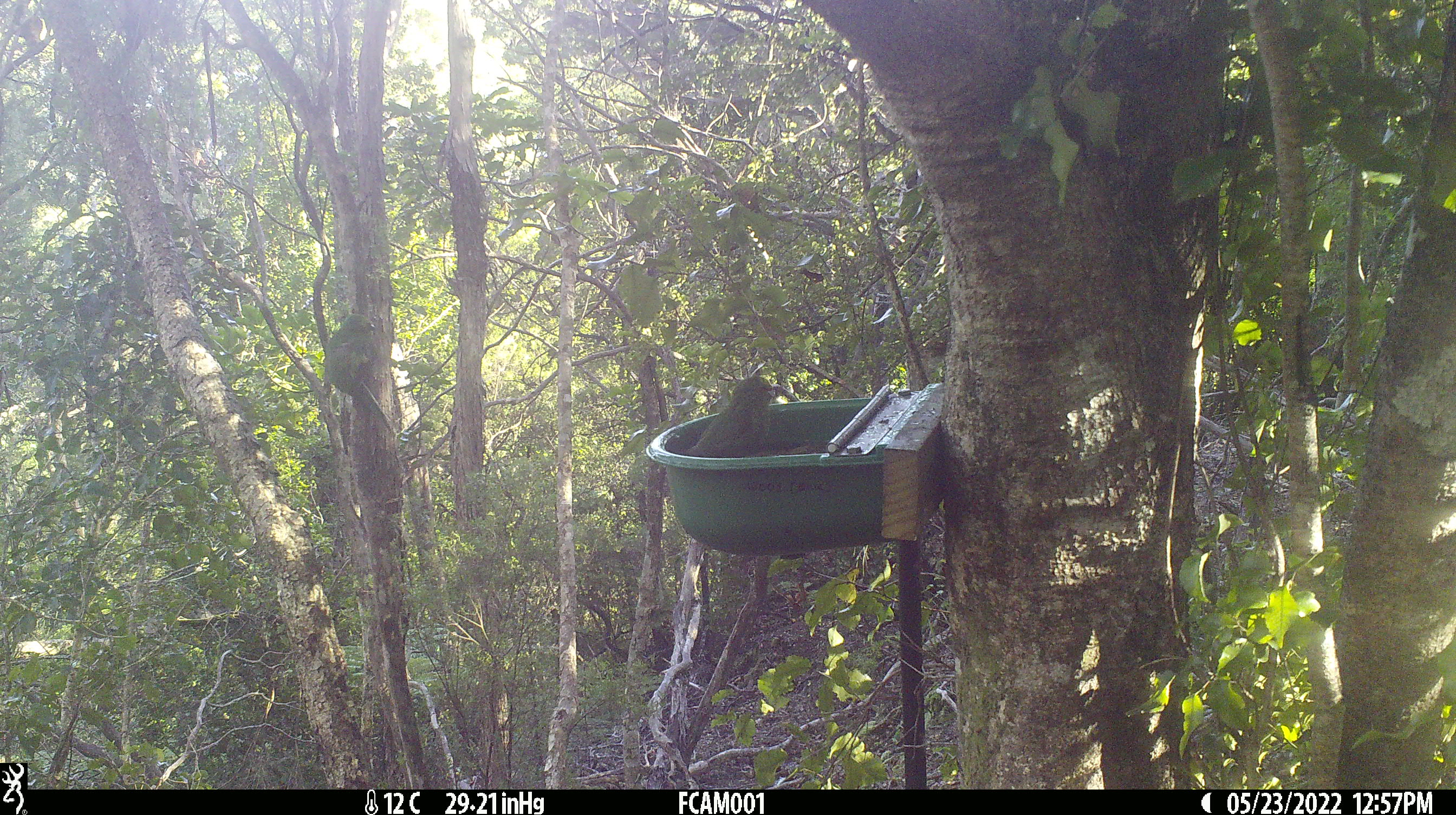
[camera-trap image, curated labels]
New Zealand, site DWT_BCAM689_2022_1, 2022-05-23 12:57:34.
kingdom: Animalia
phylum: Chordata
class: Aves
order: Psittaciformes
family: Psittaculidae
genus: Cyanoramphus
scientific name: Cyanoramphus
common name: parakeet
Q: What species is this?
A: Parakeet (Cyanoramphus).